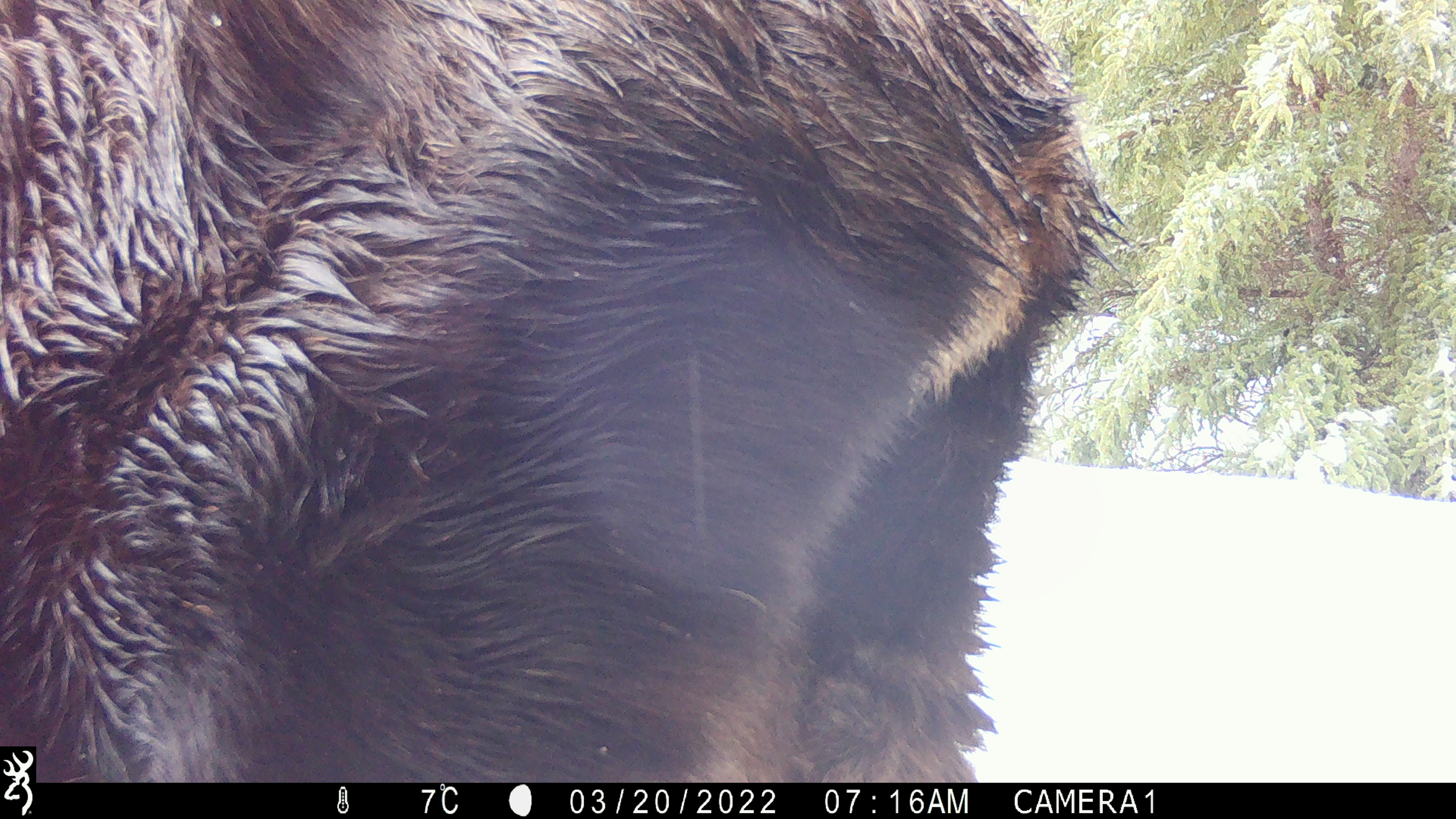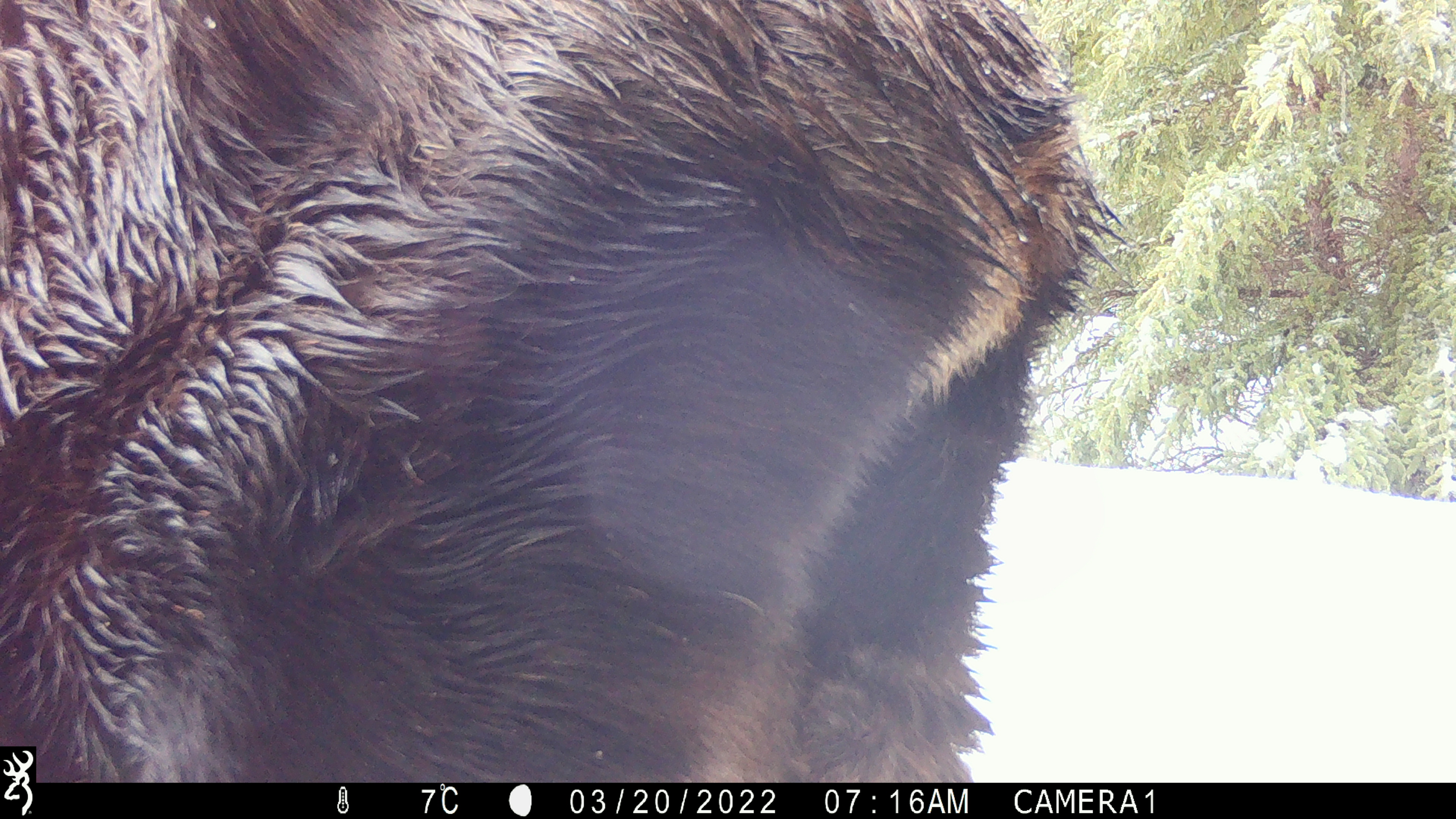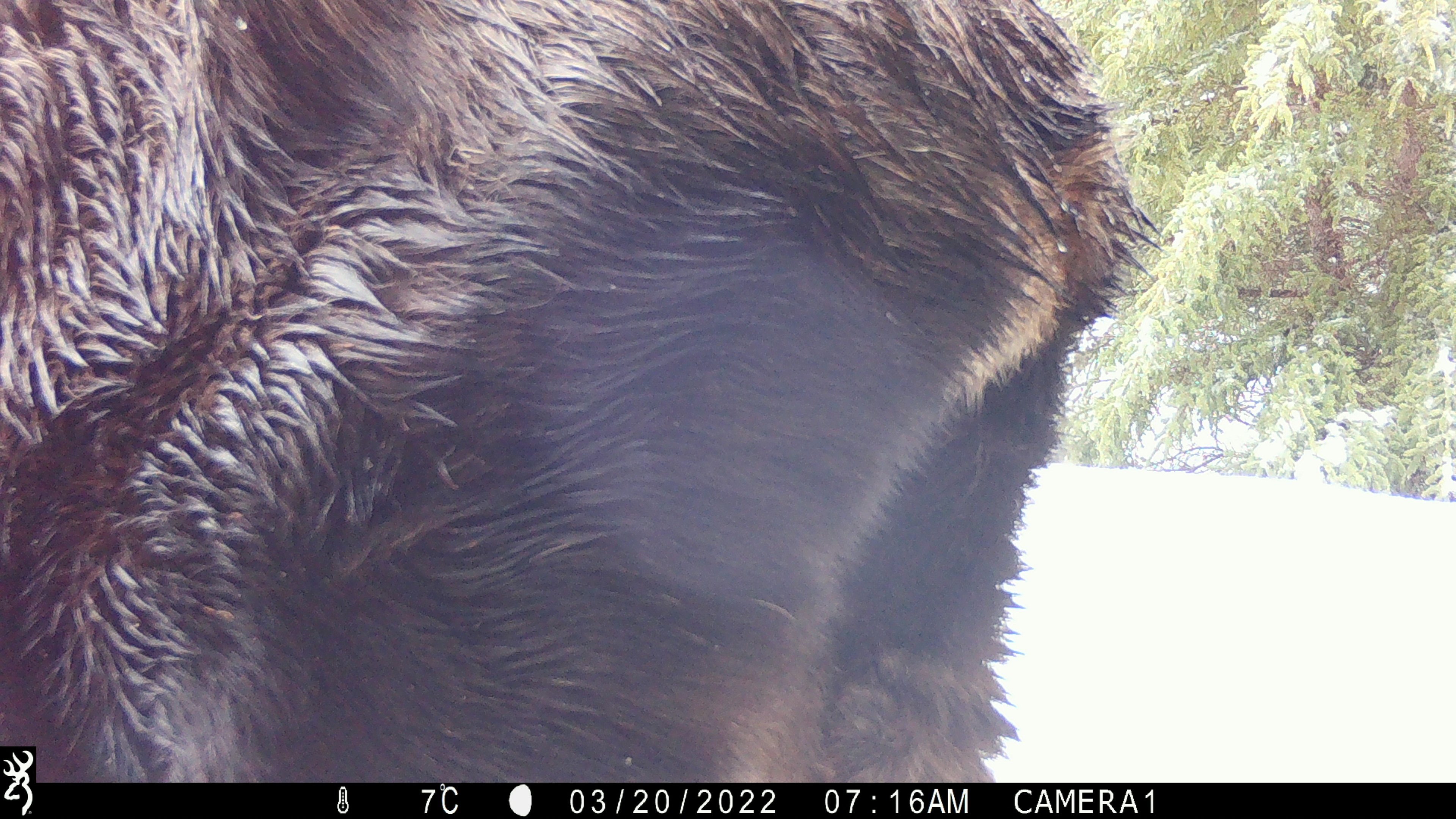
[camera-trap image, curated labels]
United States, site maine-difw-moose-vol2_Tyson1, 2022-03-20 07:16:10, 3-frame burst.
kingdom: Animalia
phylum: Chordata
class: Mammalia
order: Artiodactyla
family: Cervidae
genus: Alces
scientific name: Alces alces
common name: moose